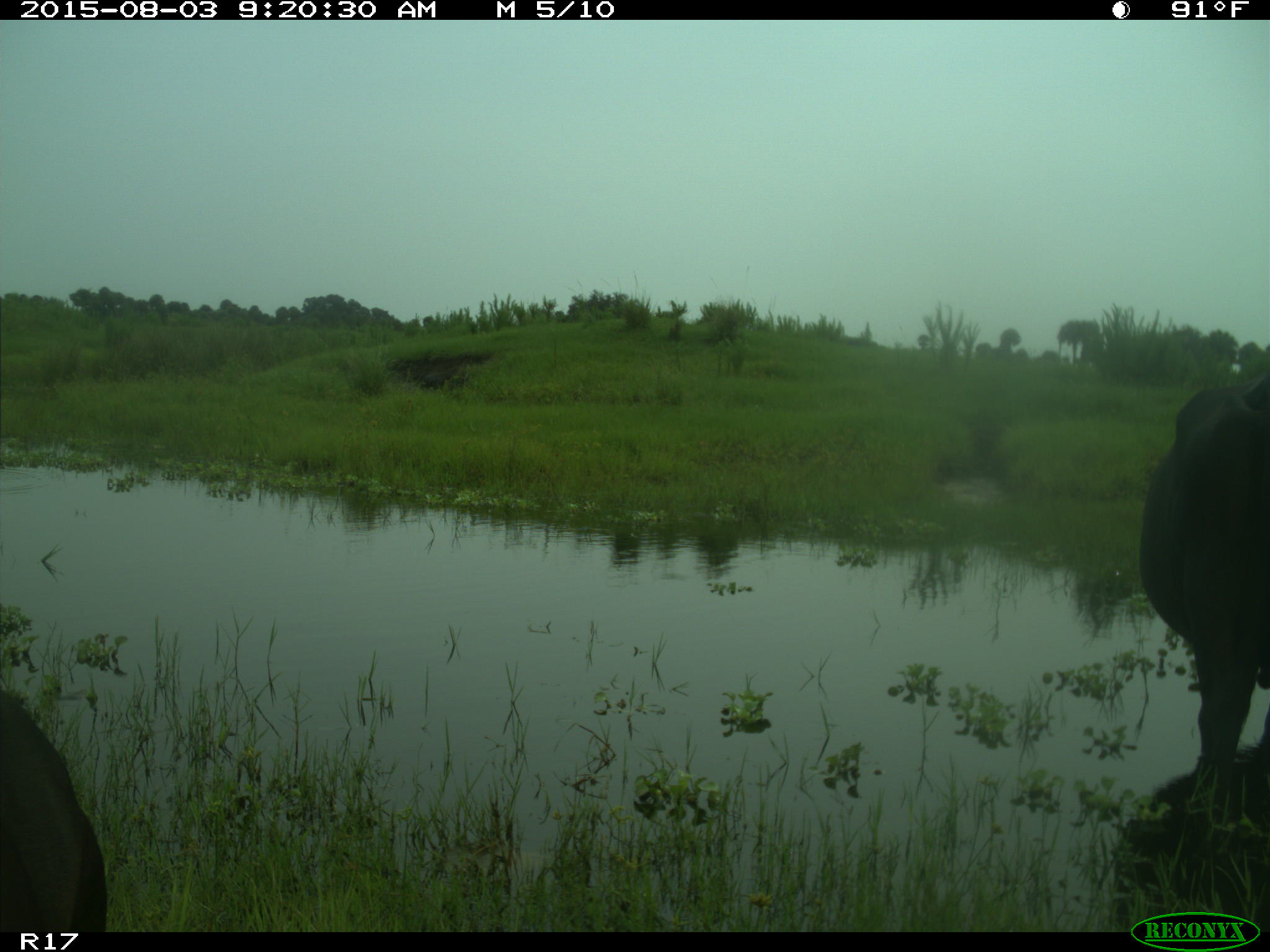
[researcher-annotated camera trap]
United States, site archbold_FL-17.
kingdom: Animalia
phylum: Chordata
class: Mammalia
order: Artiodactyla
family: Bovidae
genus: Bos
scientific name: Bos taurus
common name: domestic cow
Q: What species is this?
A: Bos taurus (domestic cow).